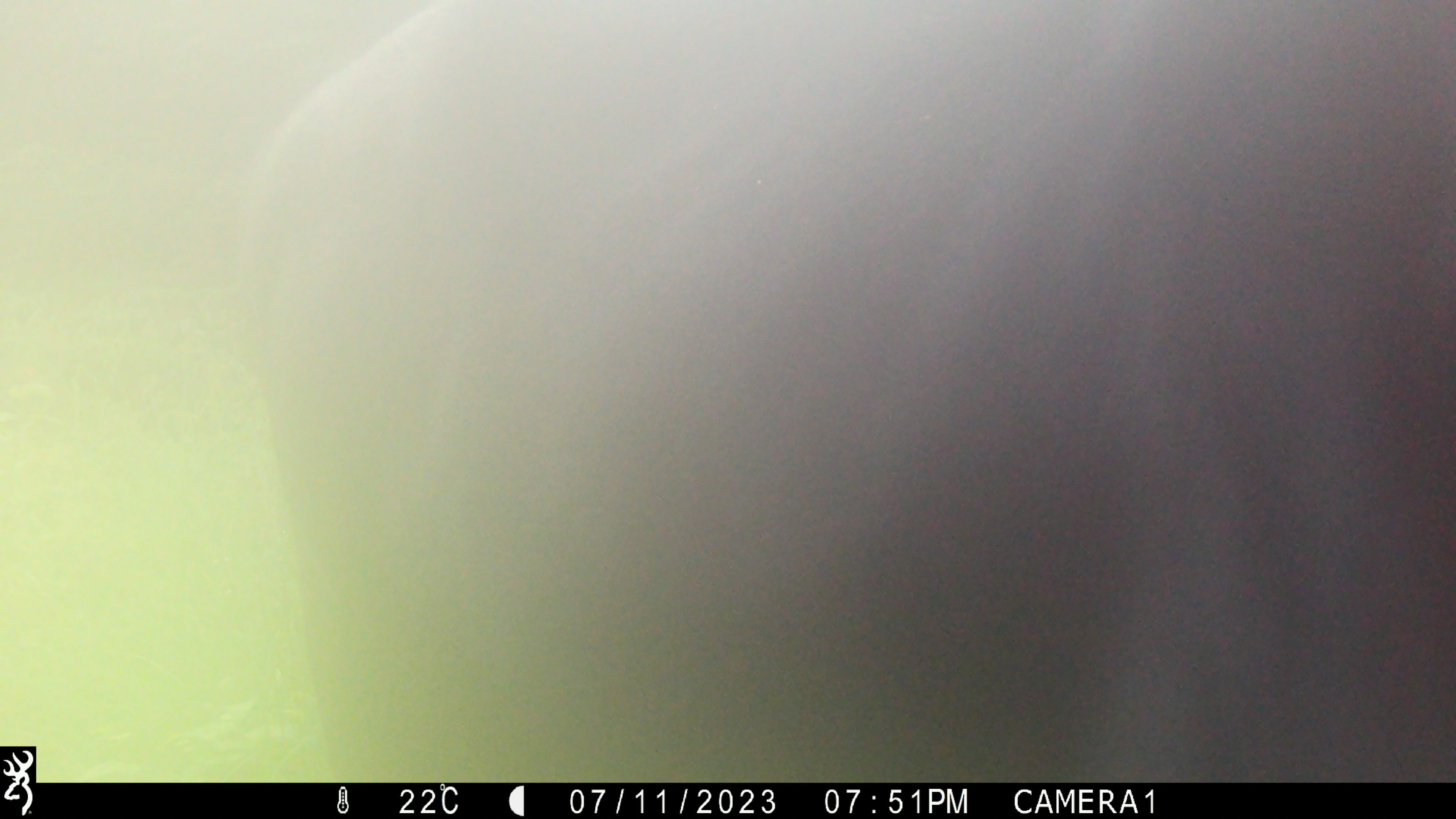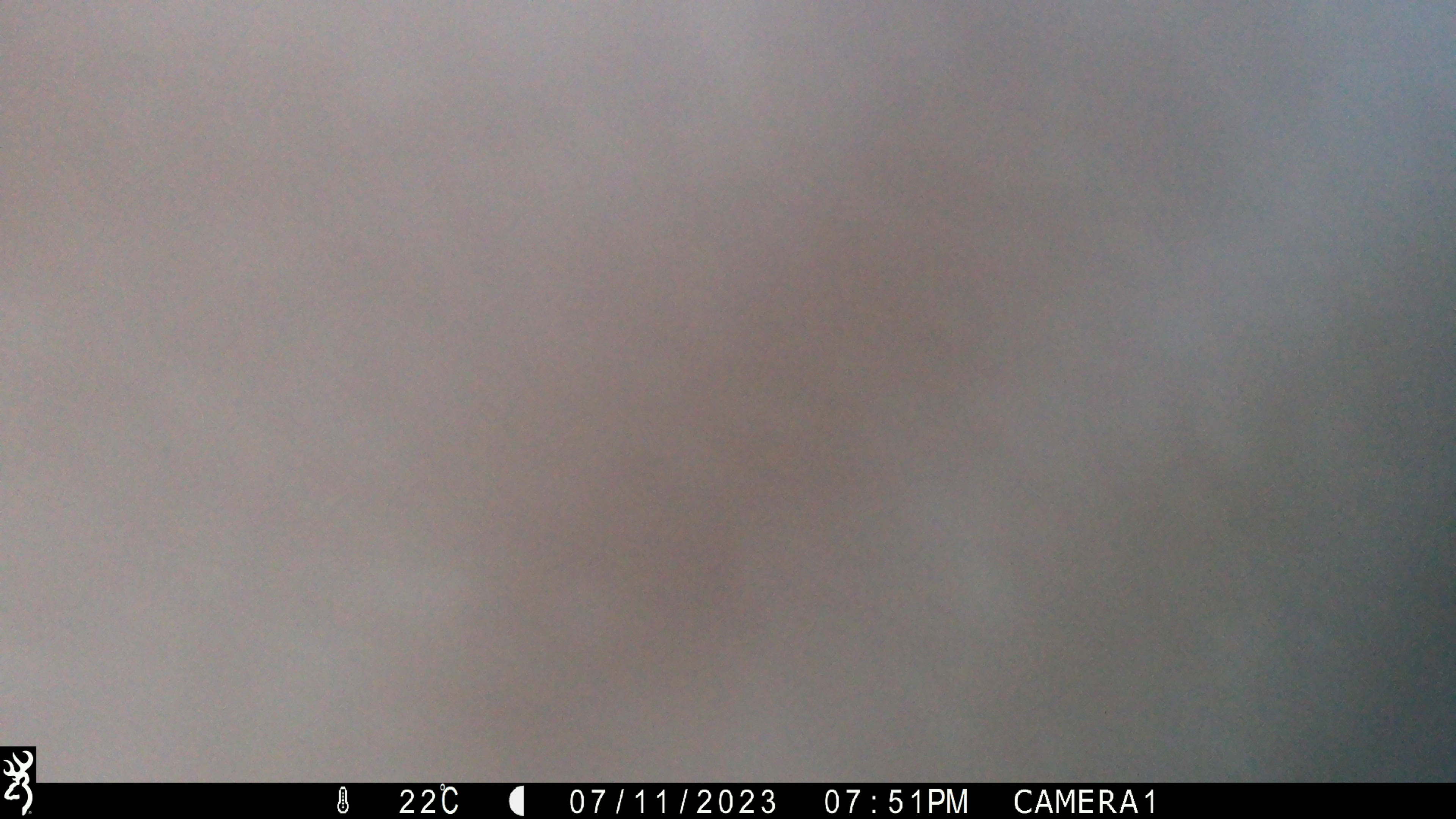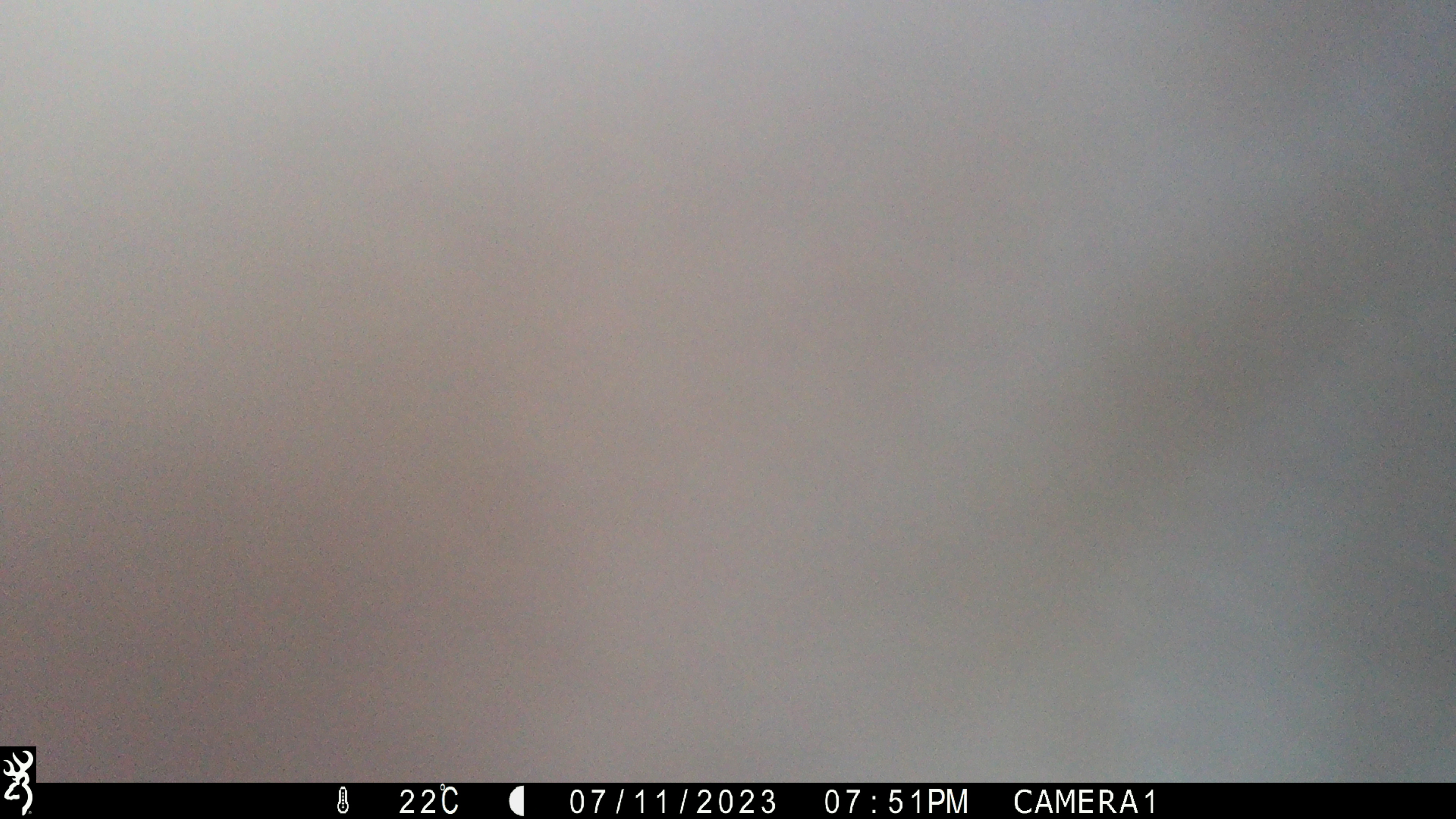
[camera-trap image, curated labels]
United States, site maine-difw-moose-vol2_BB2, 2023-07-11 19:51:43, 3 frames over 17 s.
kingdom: Animalia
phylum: Chordata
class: Mammalia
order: Artiodactyla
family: Cervidae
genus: Alces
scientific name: Alces alces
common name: moose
Moose (Alces alces).